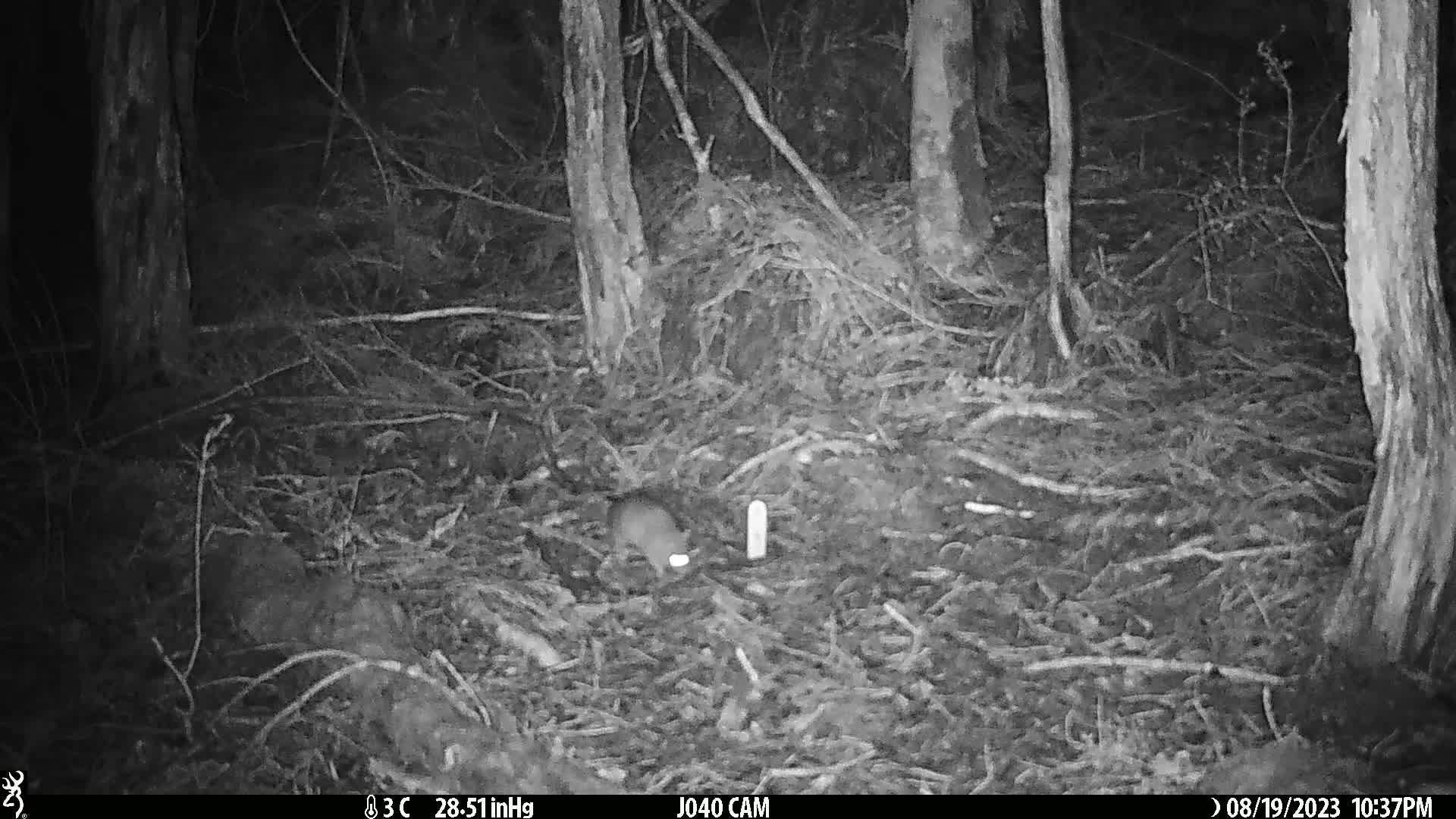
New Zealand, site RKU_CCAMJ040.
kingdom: Animalia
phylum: Chordata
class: Mammalia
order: Rodentia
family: Muridae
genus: Rattus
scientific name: Rattus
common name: rat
Rat (Rattus).